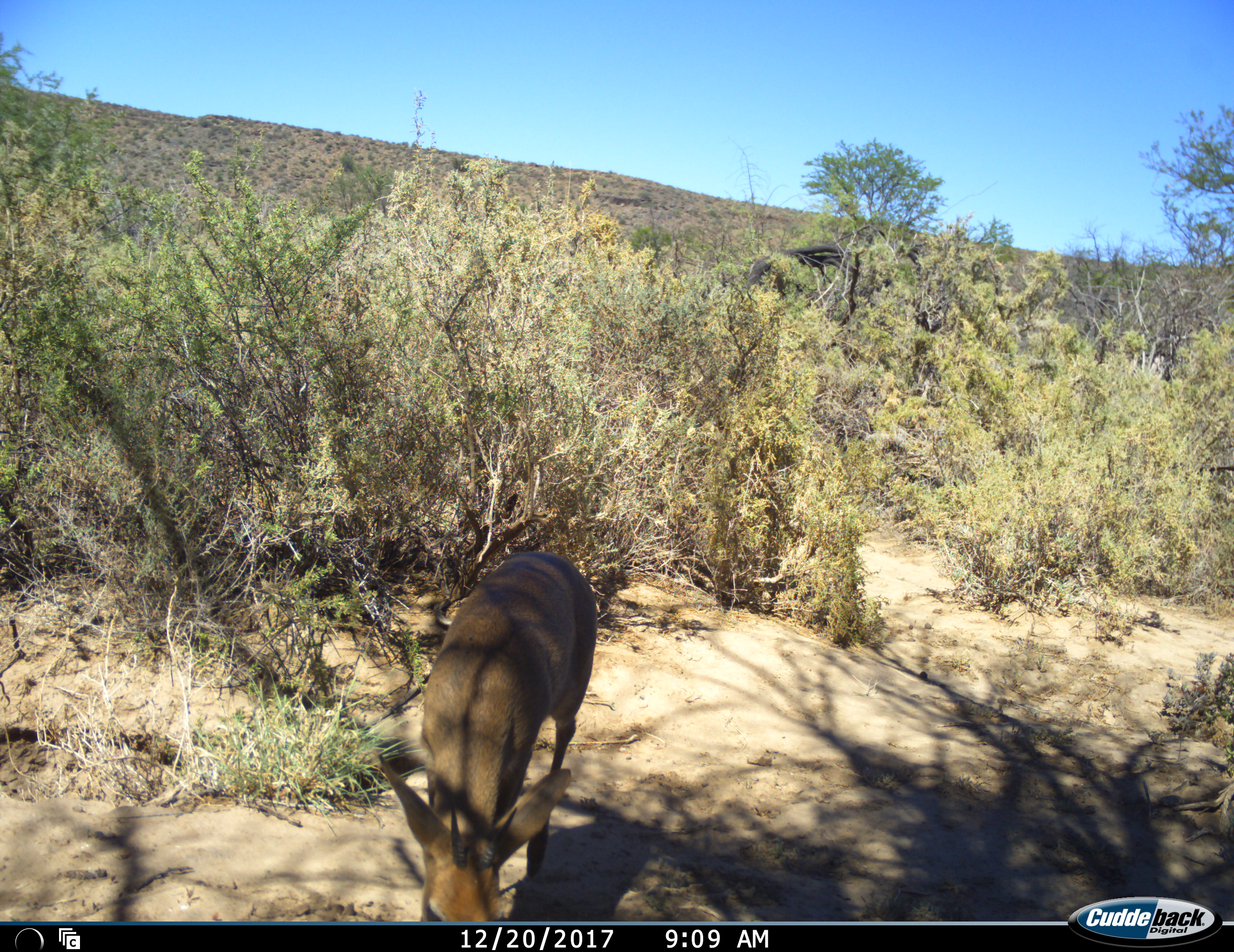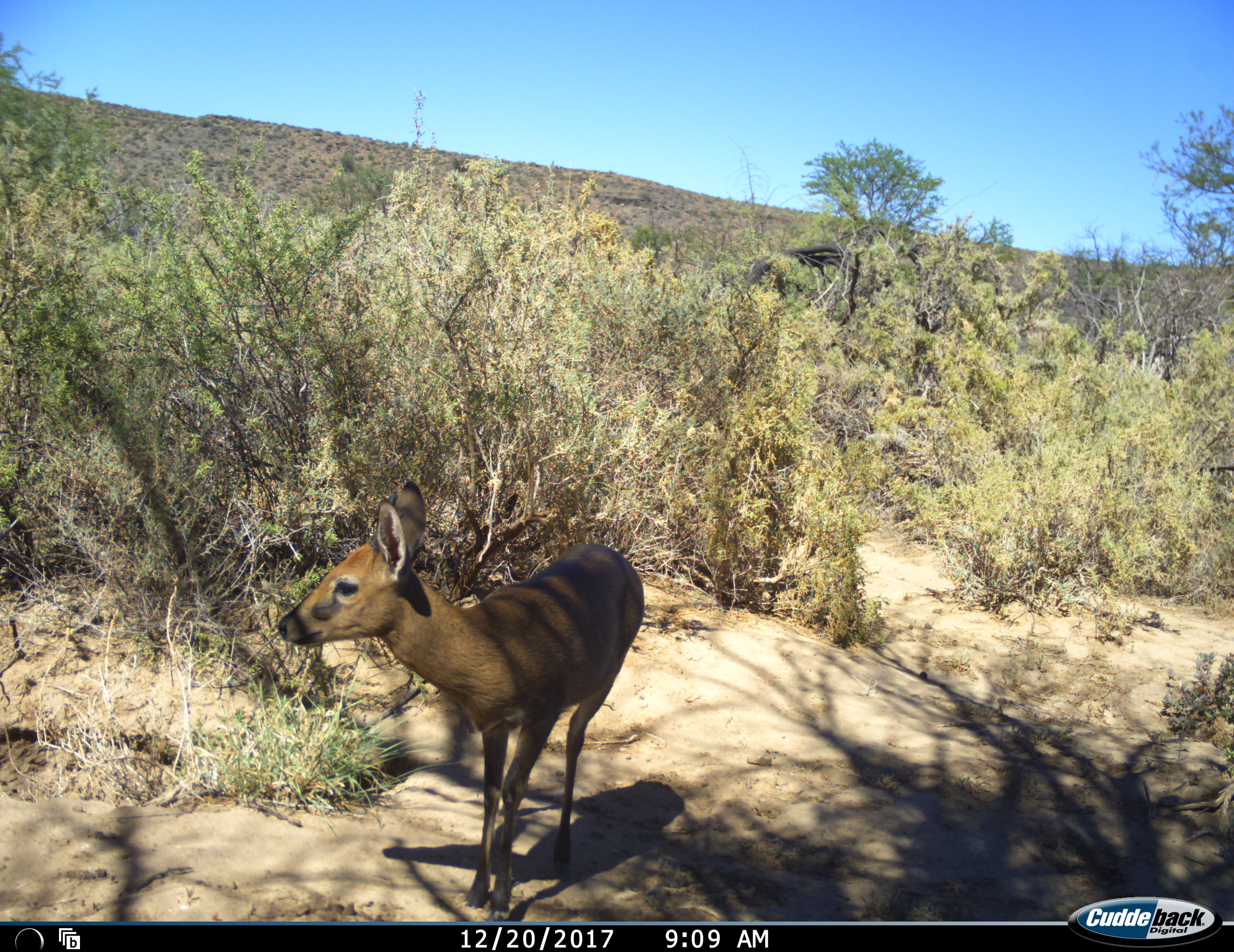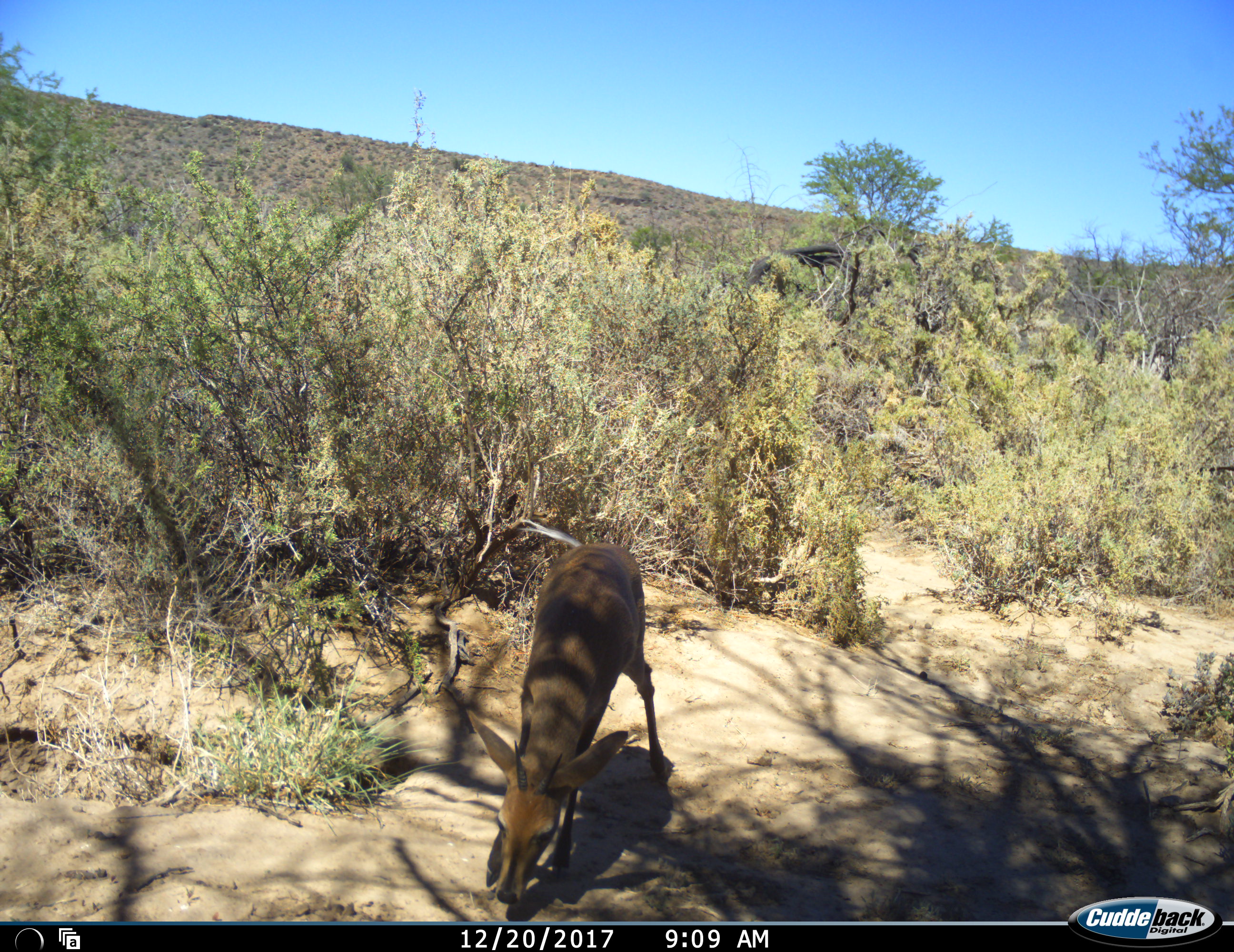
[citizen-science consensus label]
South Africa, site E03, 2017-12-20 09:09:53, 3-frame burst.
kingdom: Animalia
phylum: Chordata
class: Mammalia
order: Artiodactyla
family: Bovidae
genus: Cephalophus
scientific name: Cephalophus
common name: duiker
Duiker (Cephalophus), count 1. Behavior (volunteer vote fractions): standing 50%, resting 0%, moving 67%, interacting 0%. Young present (vote fraction): 0%. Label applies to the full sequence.